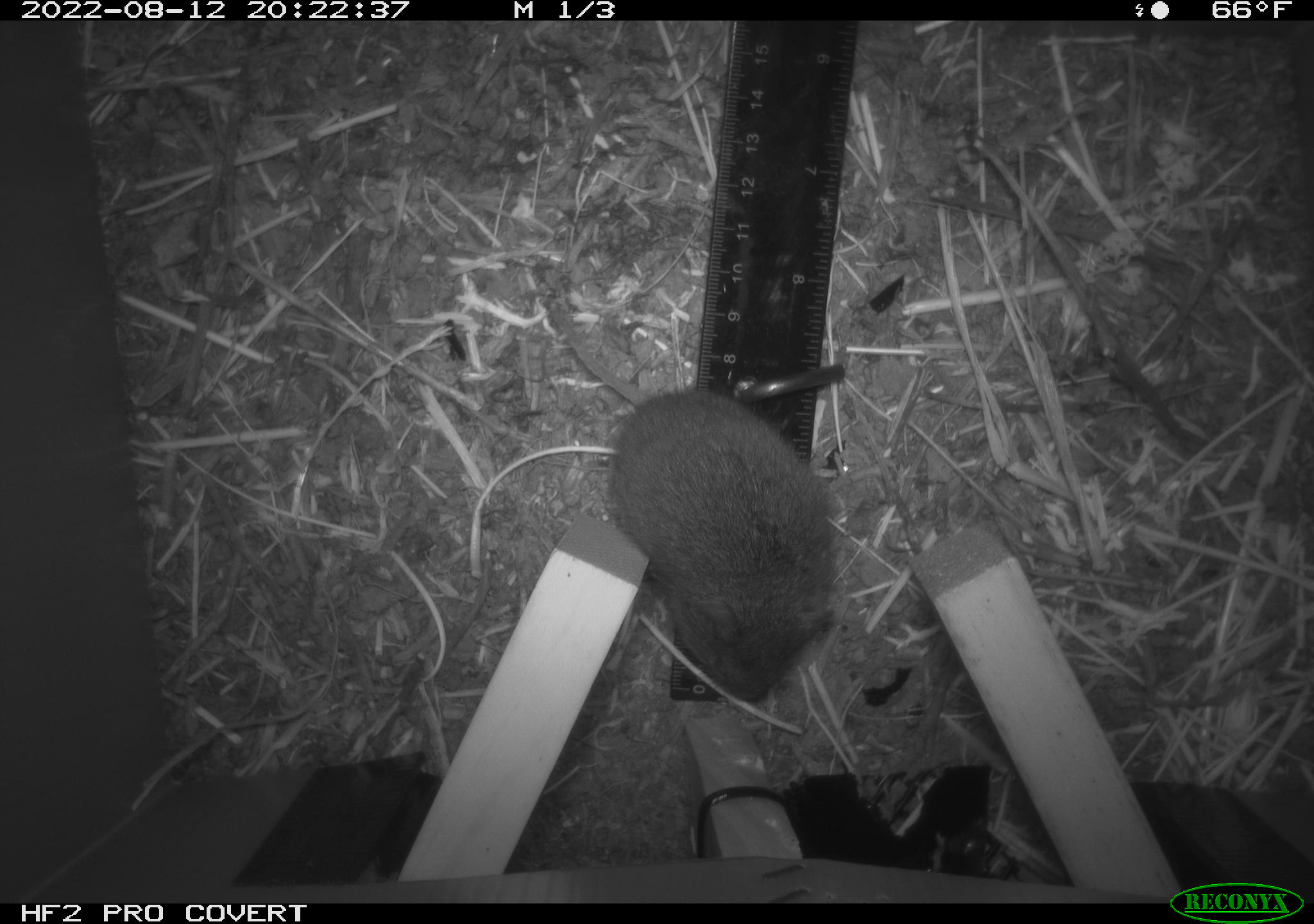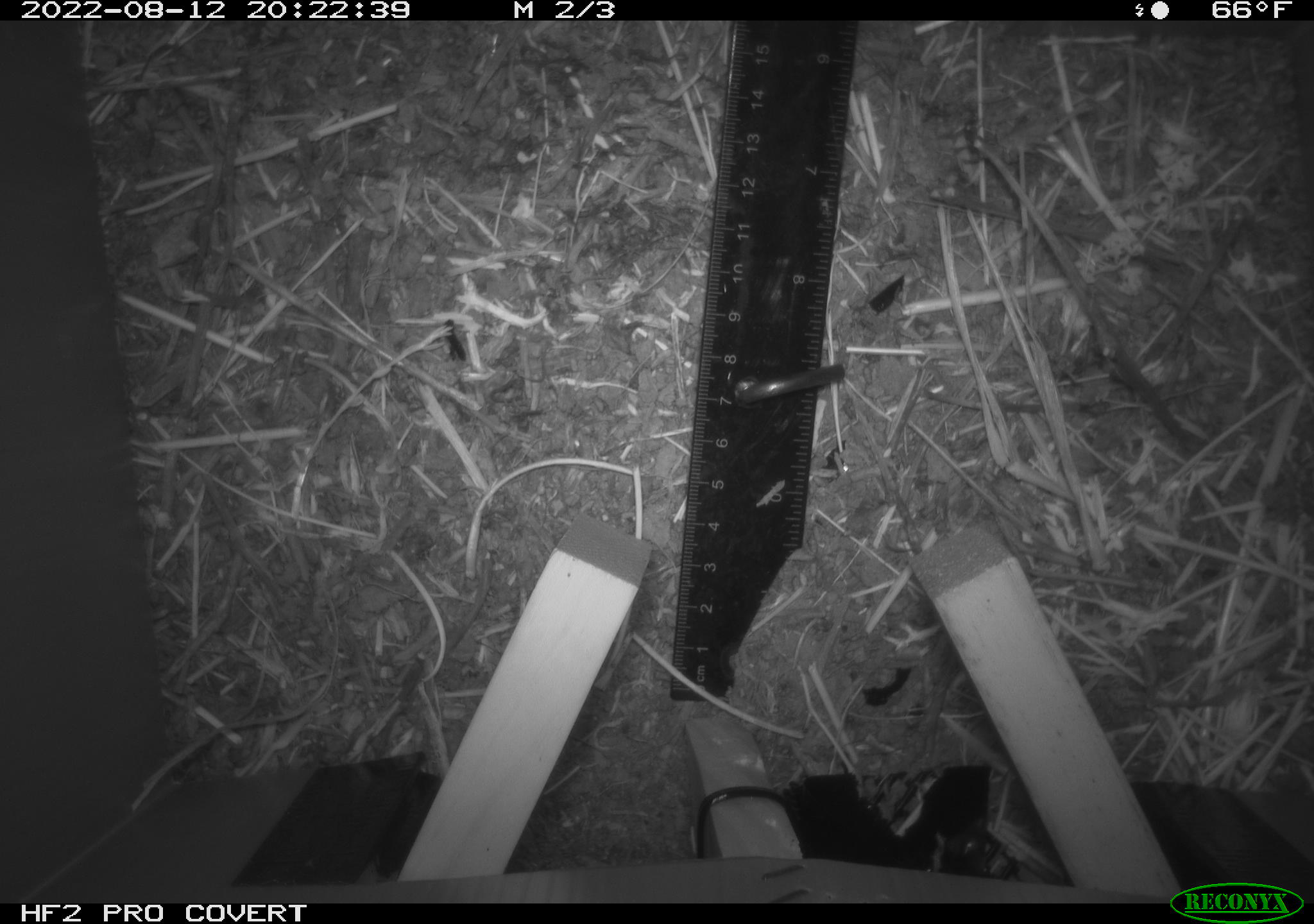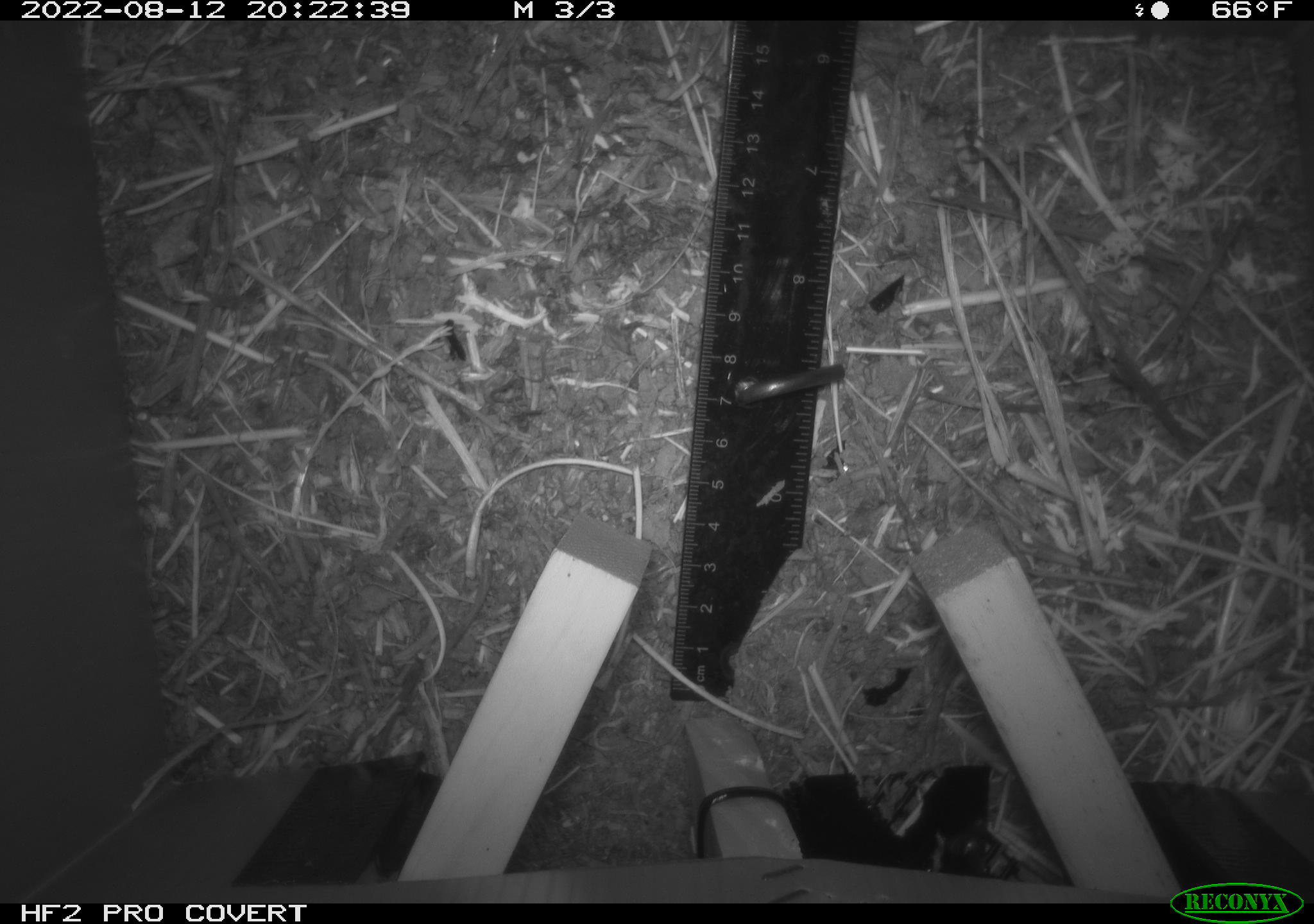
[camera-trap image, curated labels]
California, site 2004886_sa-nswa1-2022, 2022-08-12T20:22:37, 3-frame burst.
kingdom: Animalia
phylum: Chordata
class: Mammalia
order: Rodentia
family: Cricetidae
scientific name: Cricetidae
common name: hamsters, voles, lemmings, and allies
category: cricetidae family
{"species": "cricetidae family (hamsters, voles, lemmings, and allies) (Cricetidae)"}